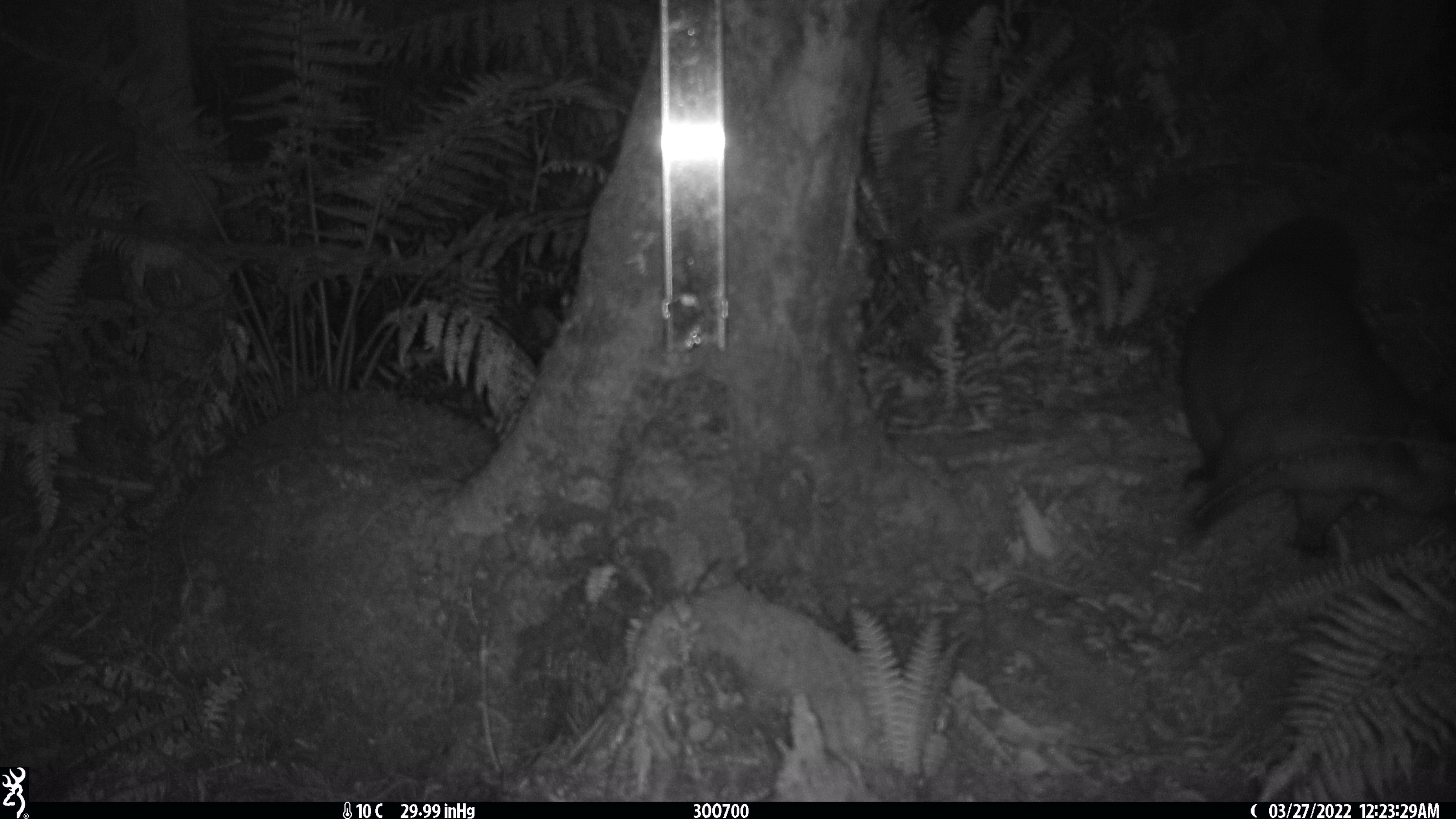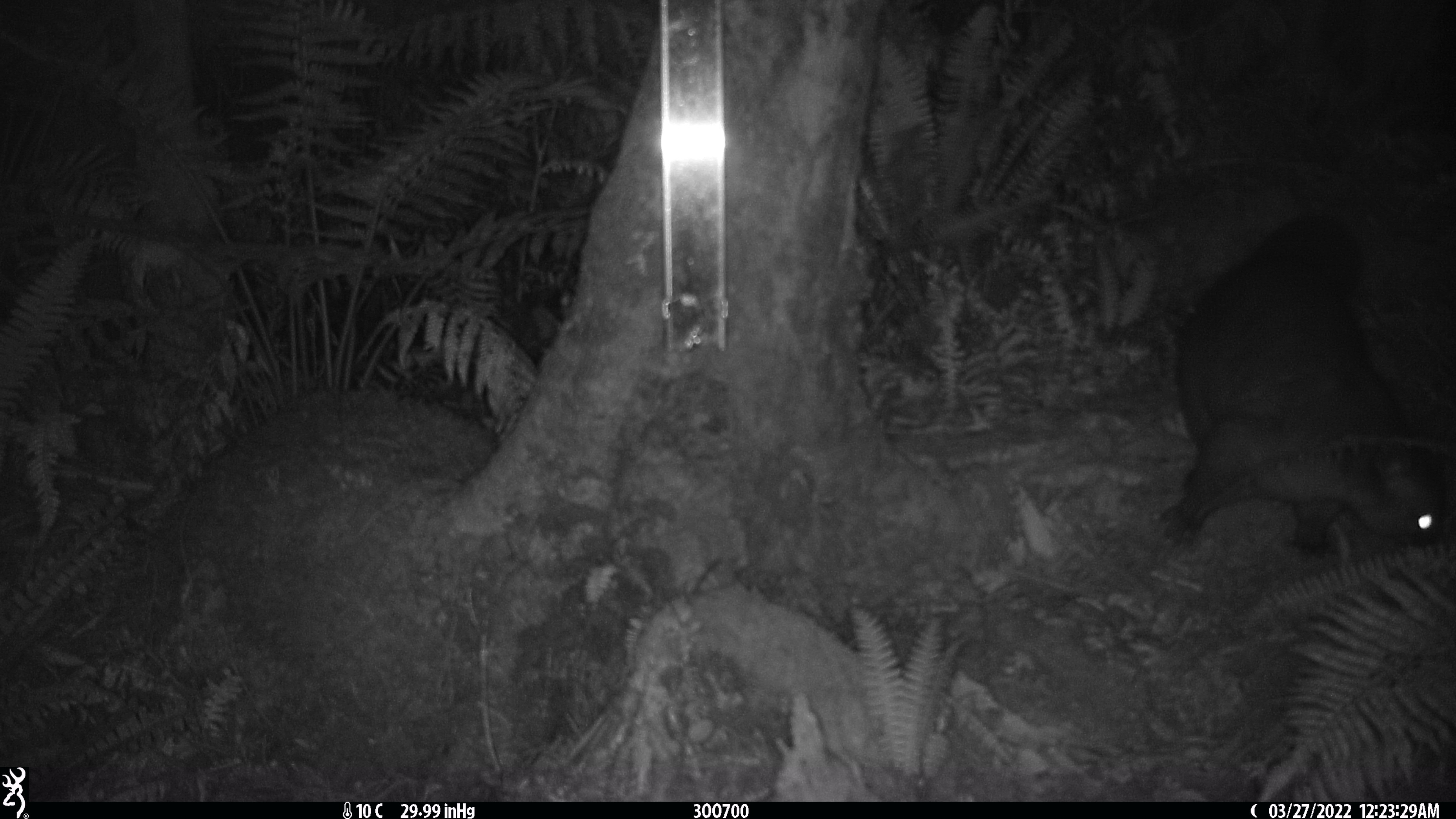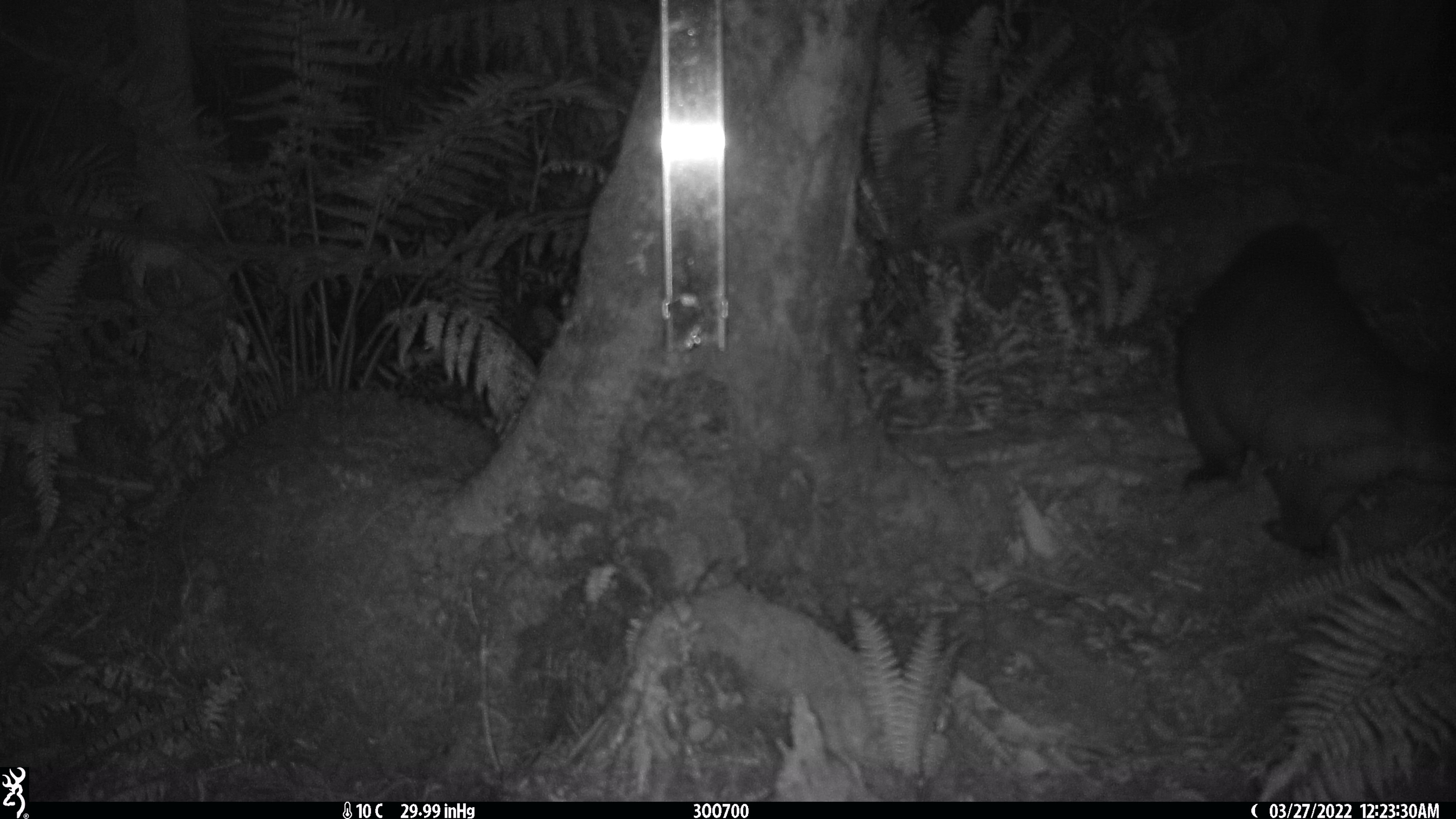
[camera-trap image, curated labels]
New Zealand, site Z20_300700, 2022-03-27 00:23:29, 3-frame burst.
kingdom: Animalia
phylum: Chordata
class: Mammalia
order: Diprotodontia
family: Phalangeridae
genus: Trichosurus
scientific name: Trichosurus vulpecula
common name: common brushtail possum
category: possum